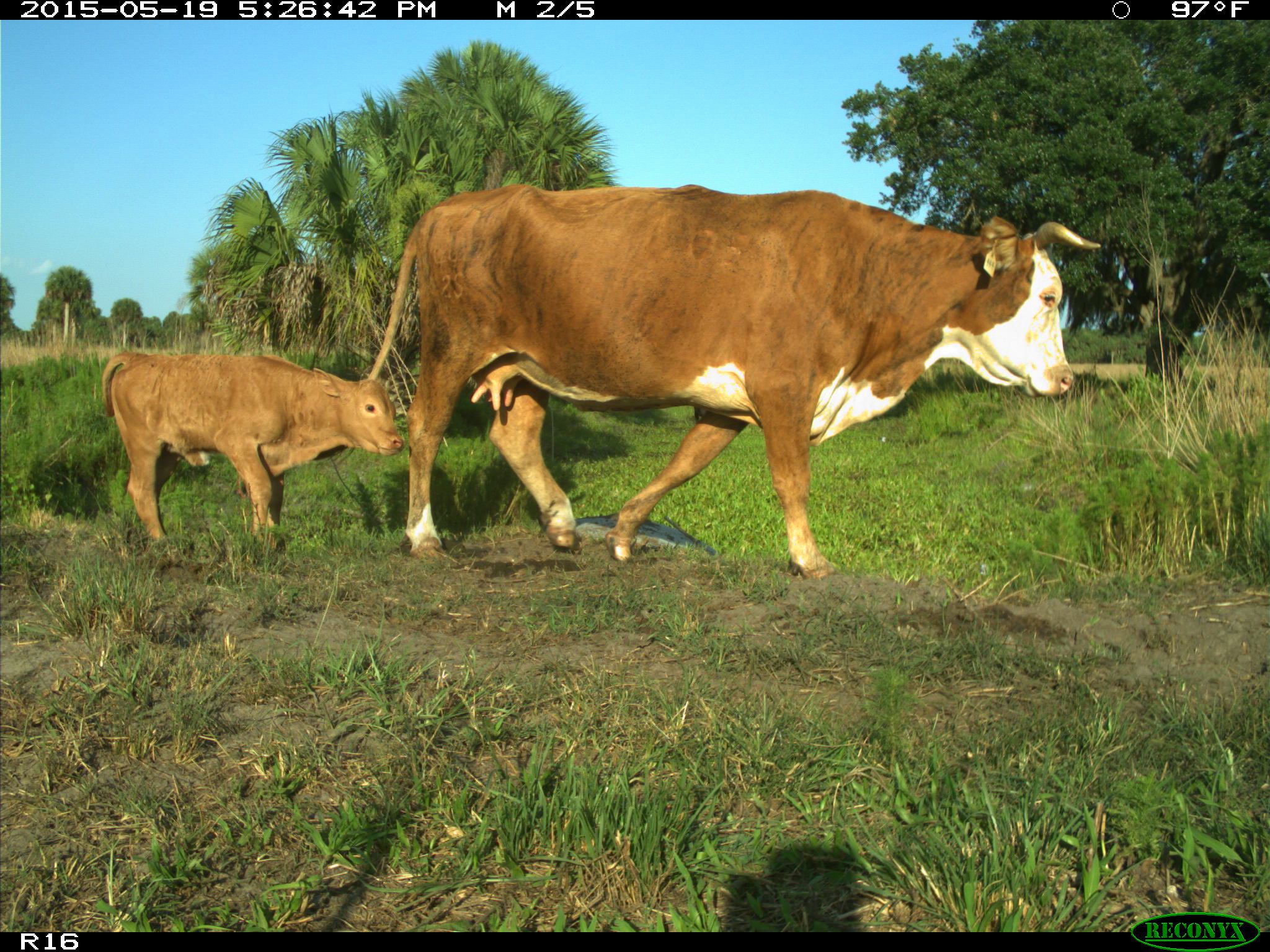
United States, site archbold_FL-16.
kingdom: Animalia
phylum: Chordata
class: Mammalia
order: Artiodactyla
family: Bovidae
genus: Bos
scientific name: Bos taurus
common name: domestic cow